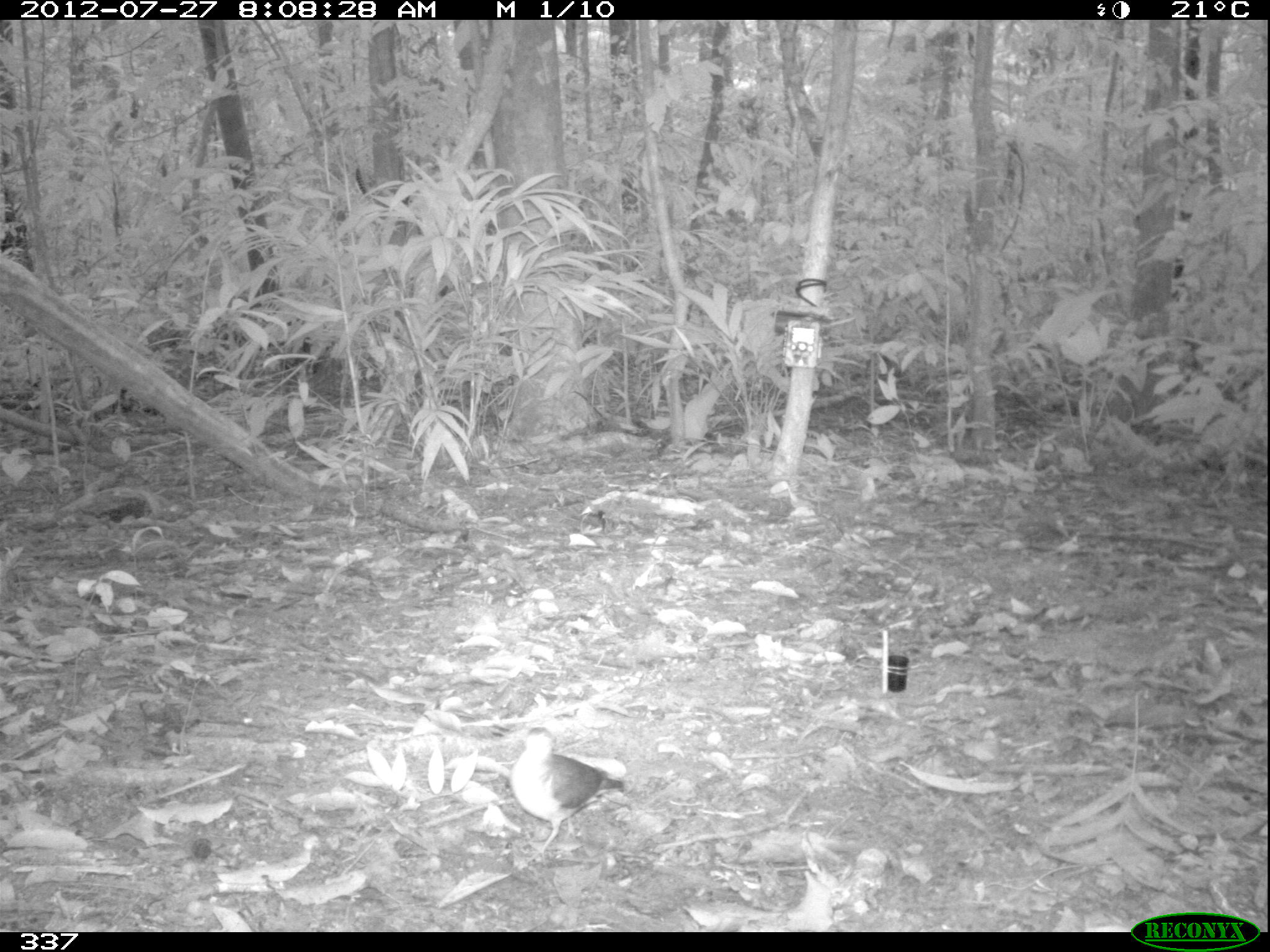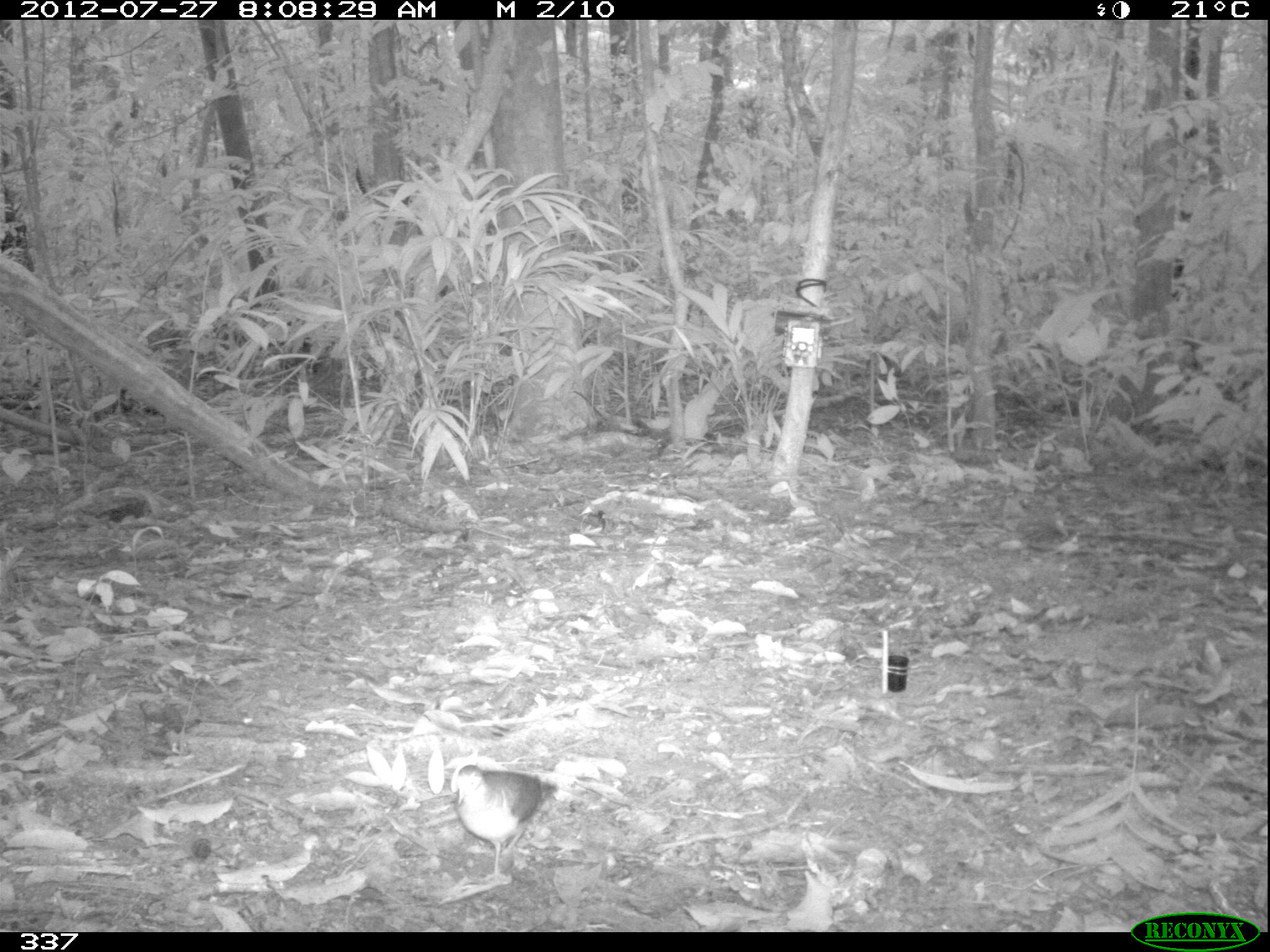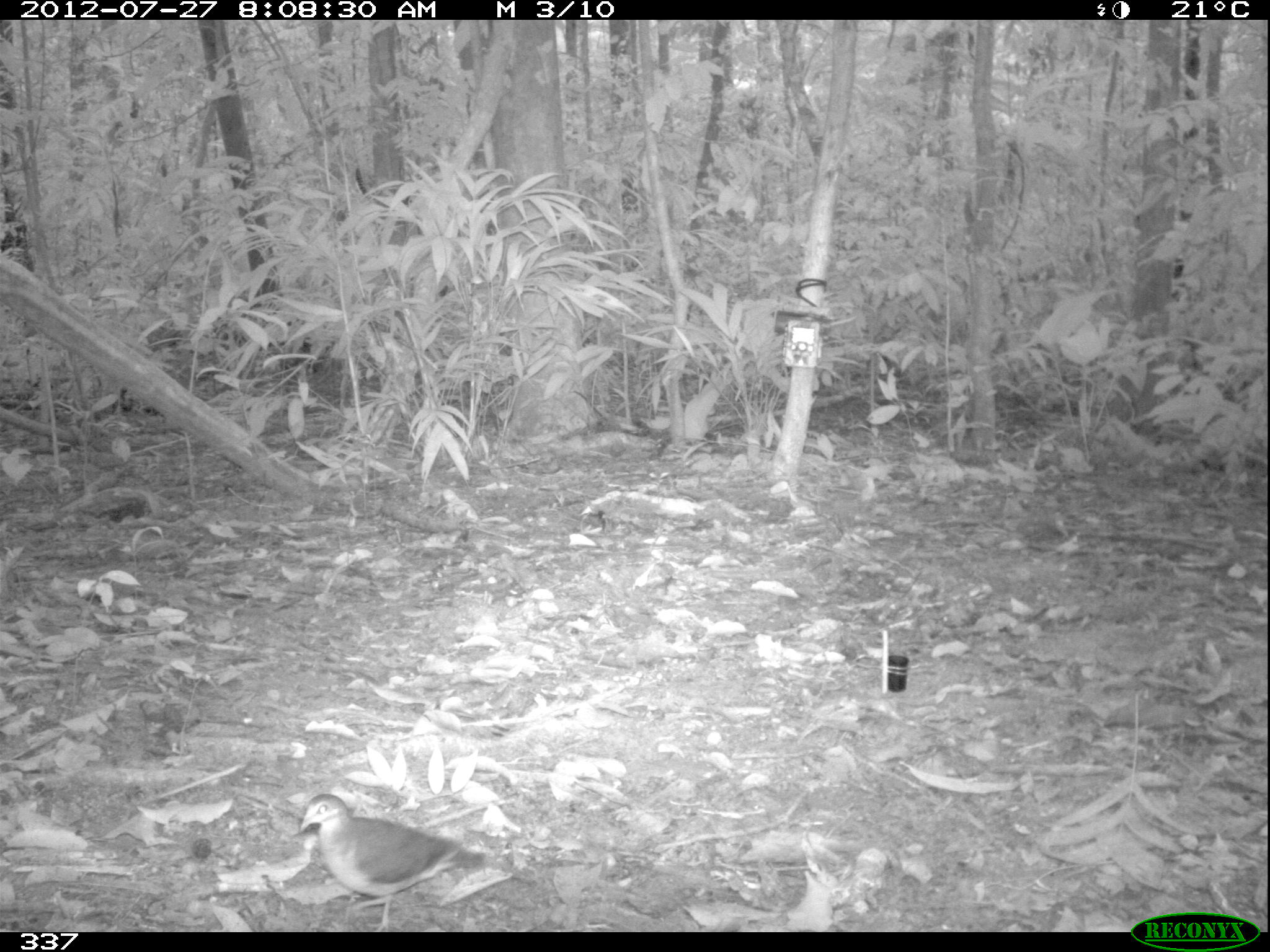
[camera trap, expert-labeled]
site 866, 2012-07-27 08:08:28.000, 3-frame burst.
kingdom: Animalia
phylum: Chordata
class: Aves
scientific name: Aves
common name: bird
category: unknown bird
Unknown bird (bird) (Aves).